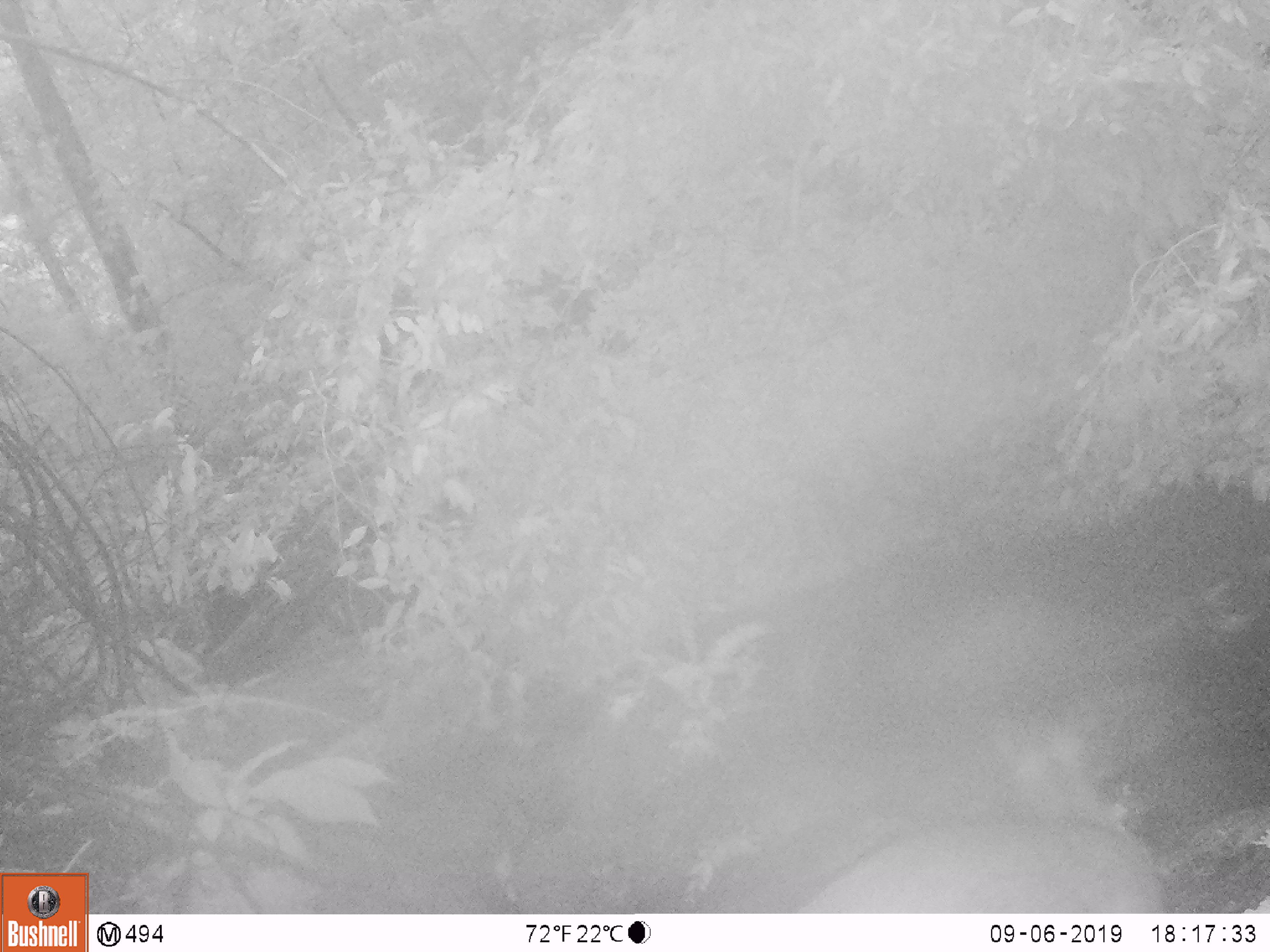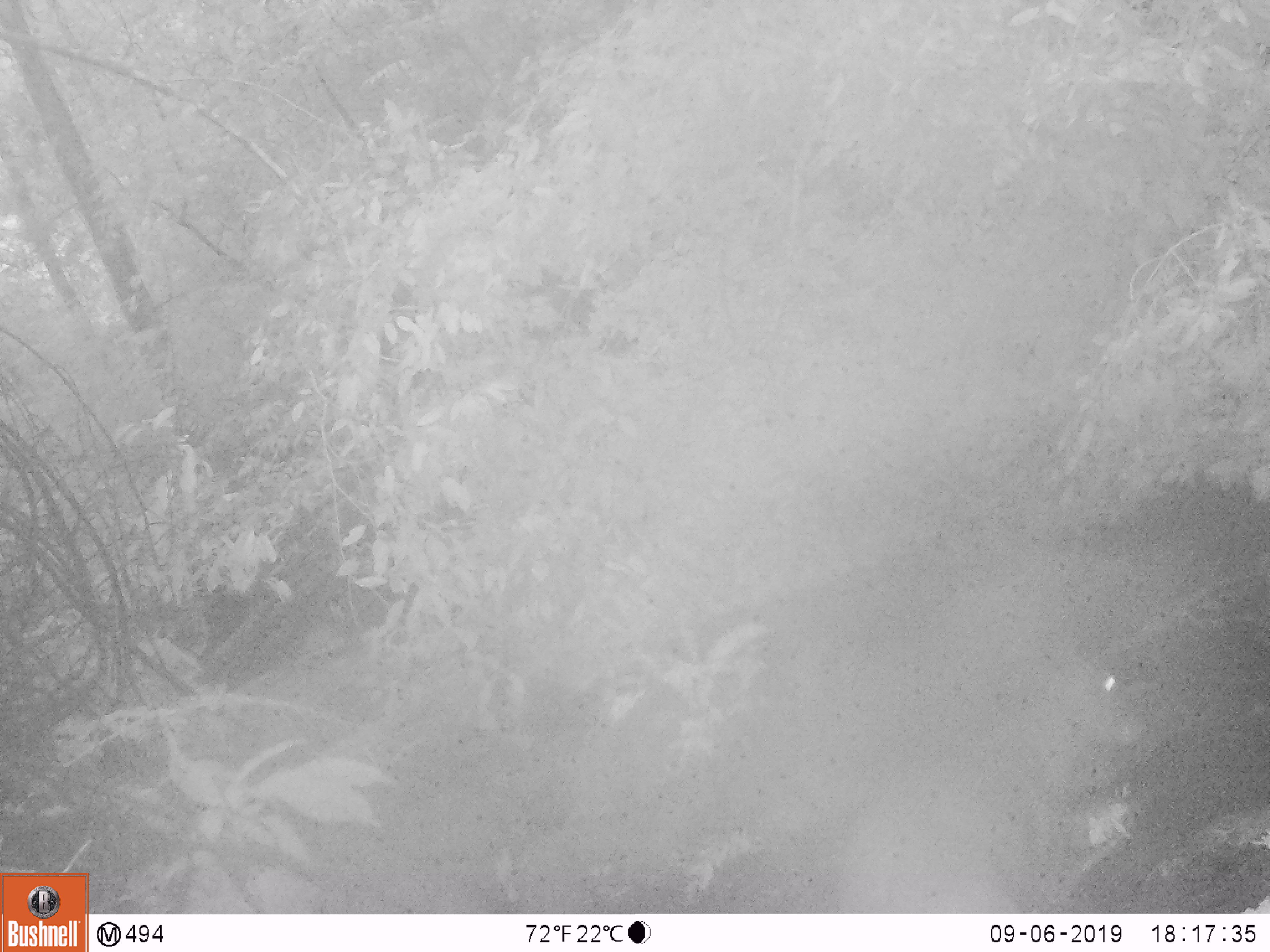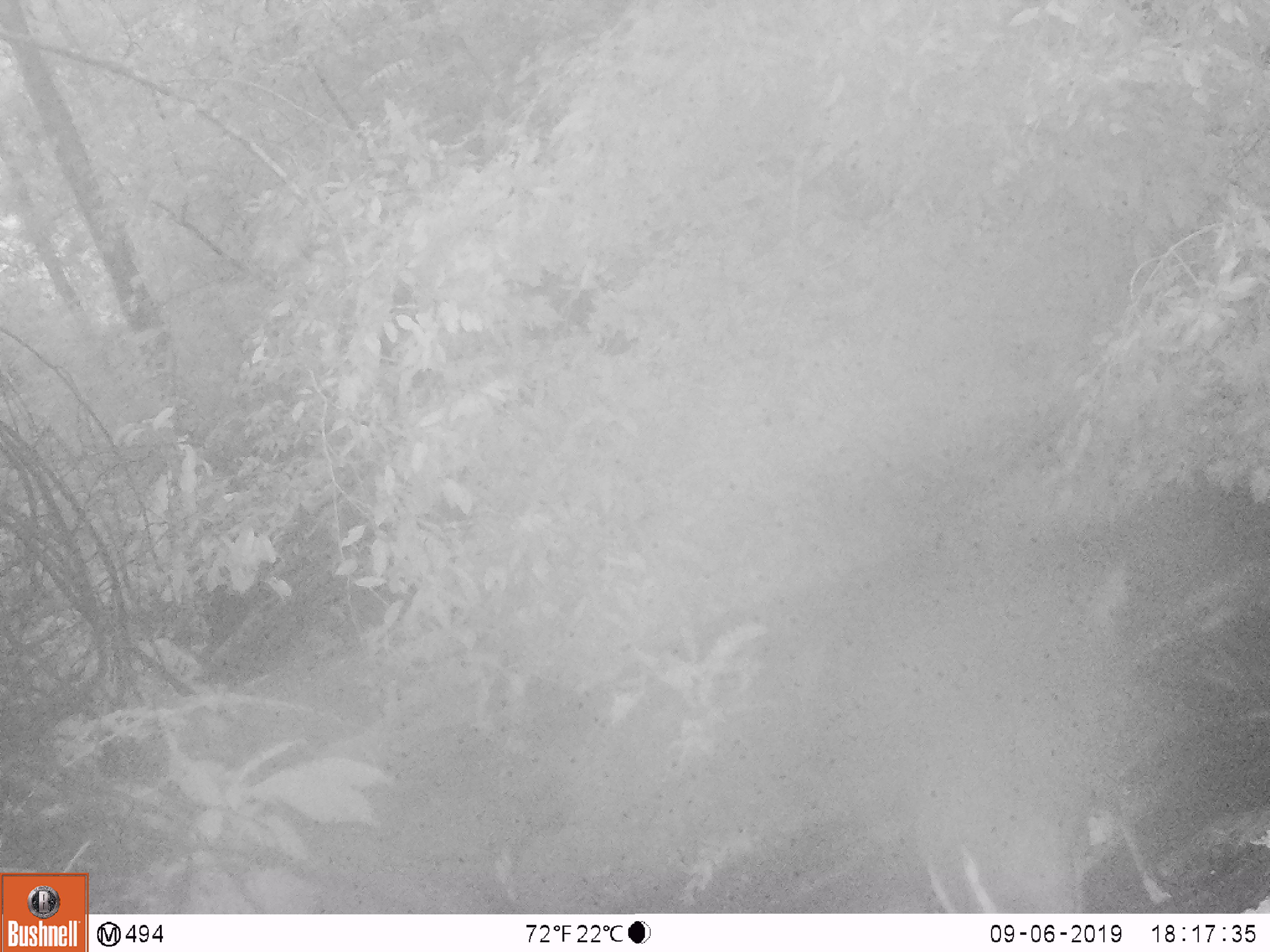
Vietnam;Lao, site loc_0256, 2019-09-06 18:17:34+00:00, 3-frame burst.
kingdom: Animalia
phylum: Chordata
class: Mammalia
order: Artiodactyla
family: Cervidae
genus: Muntiacus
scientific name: Muntiacus rooseveltorum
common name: roosevelt's muntjac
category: roosevelts muntjac group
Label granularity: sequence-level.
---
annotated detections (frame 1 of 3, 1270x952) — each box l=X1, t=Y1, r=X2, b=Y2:
roosevelts muntjac group: l=783, t=800, r=1167, b=914